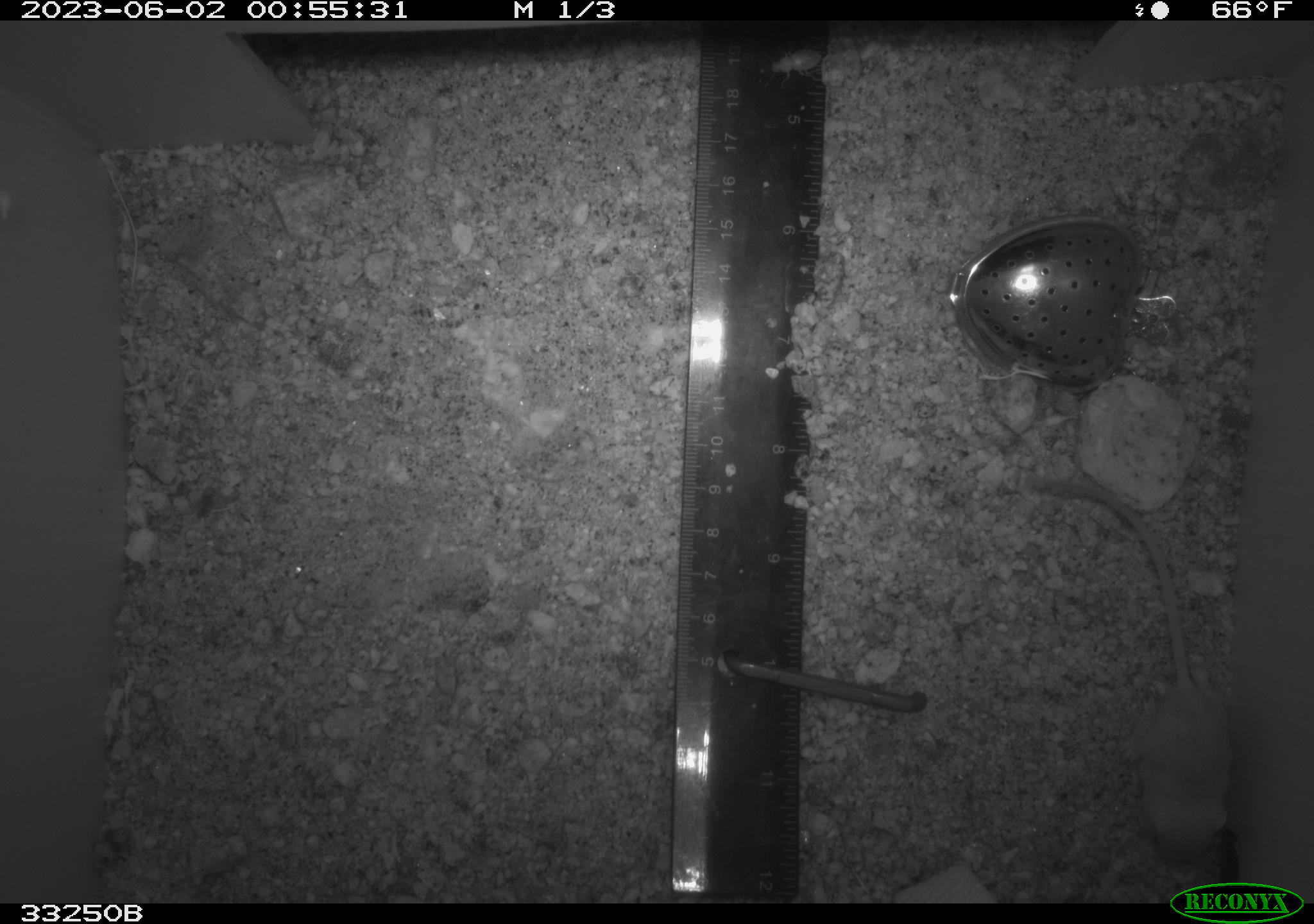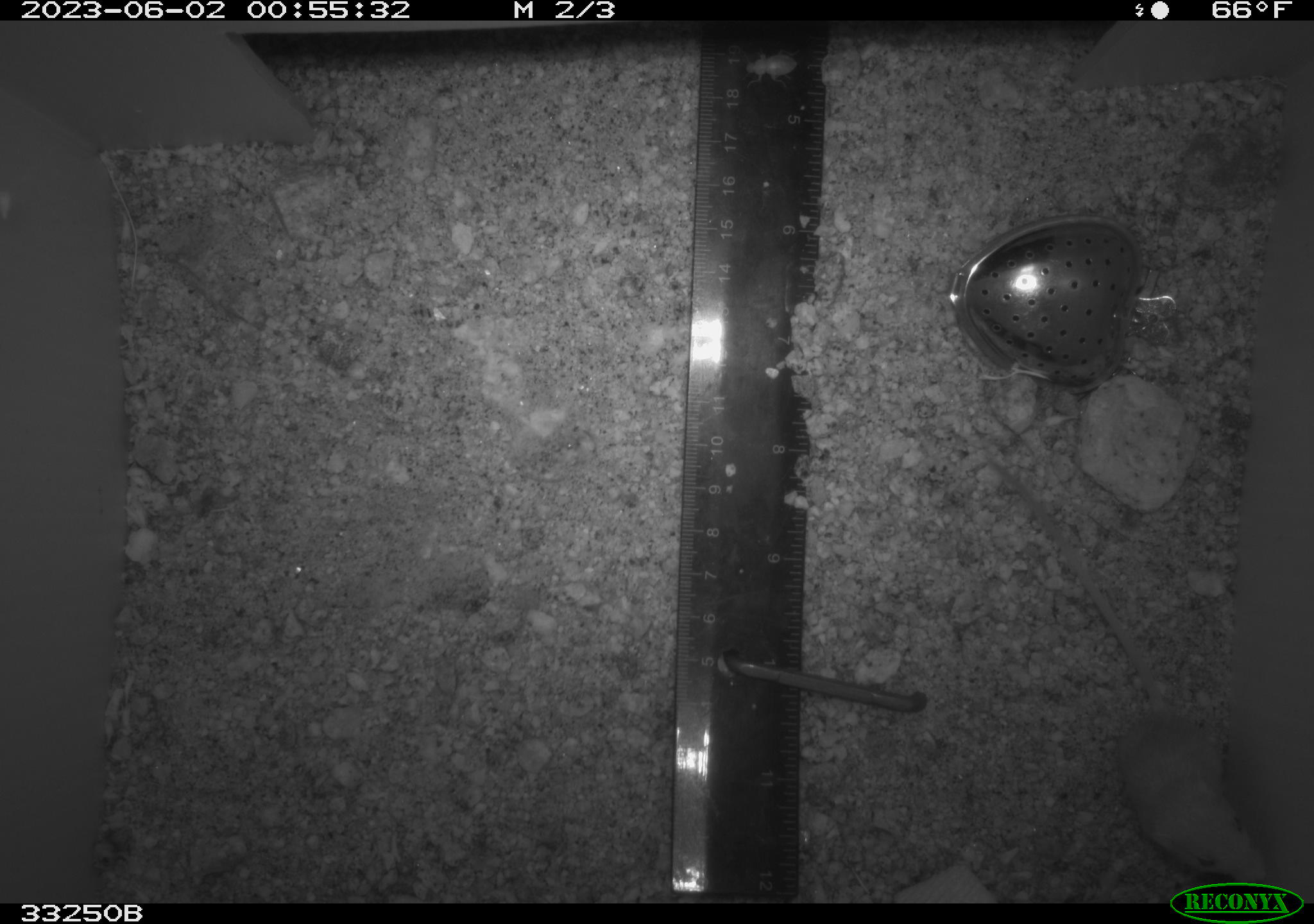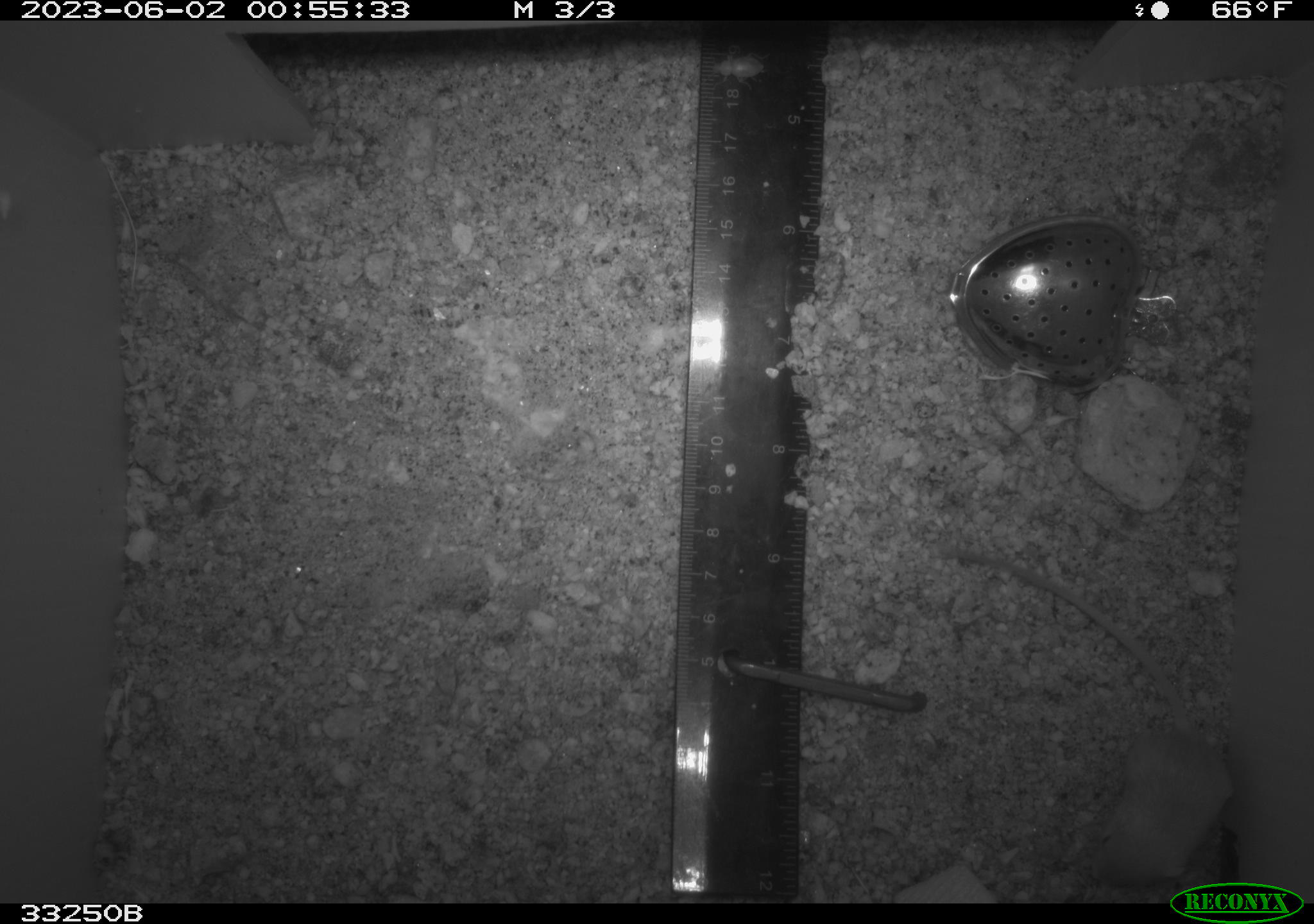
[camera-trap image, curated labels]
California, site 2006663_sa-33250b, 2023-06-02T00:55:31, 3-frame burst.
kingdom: Animalia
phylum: Chordata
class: Mammalia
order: Rodentia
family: Heteromyidae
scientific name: Heteromyidae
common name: kangaroo rats and pocket mice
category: heteromyidae family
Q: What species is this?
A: Heteromyidae family (kangaroo rats and pocket mice) (Heteromyidae).